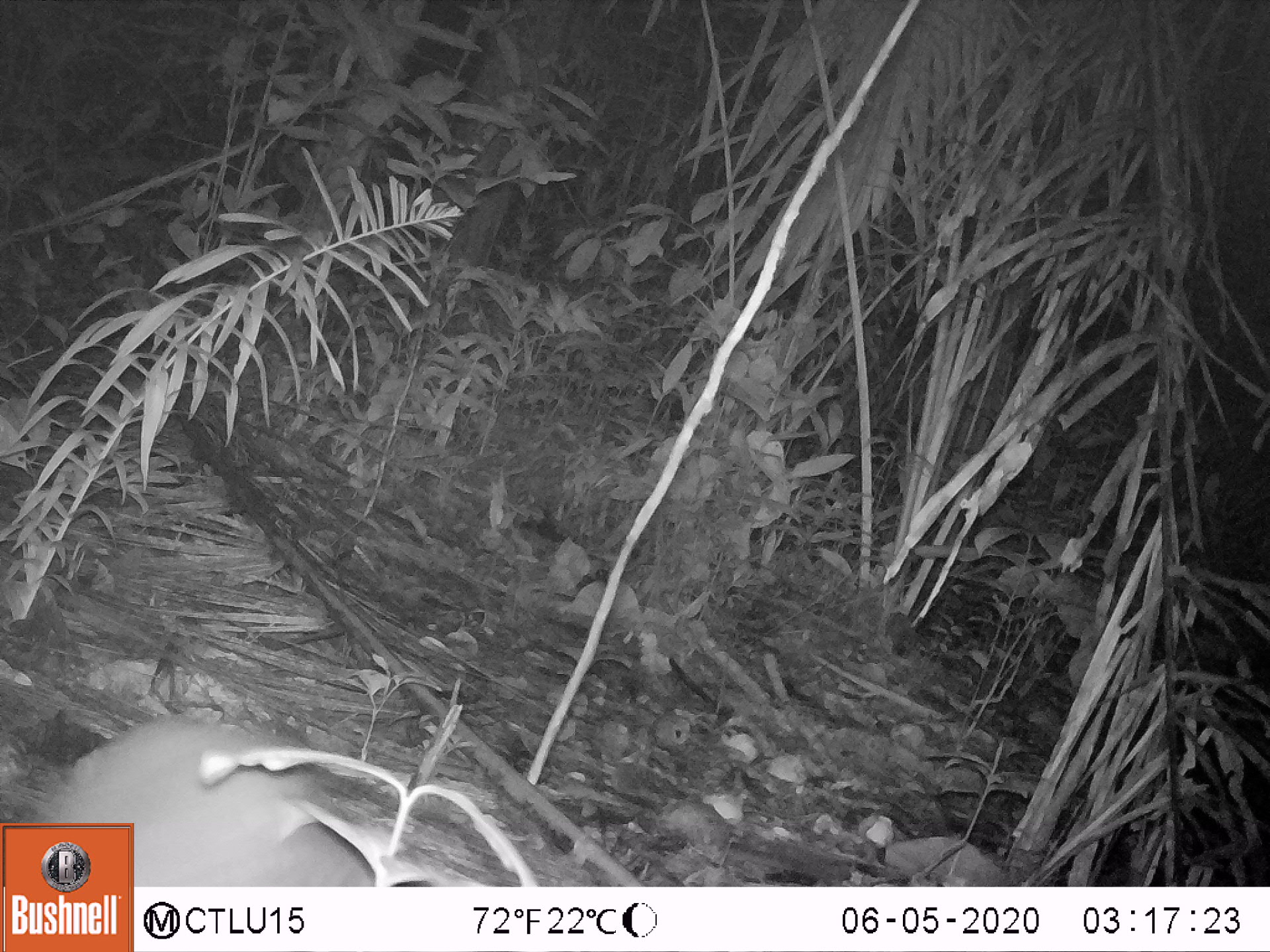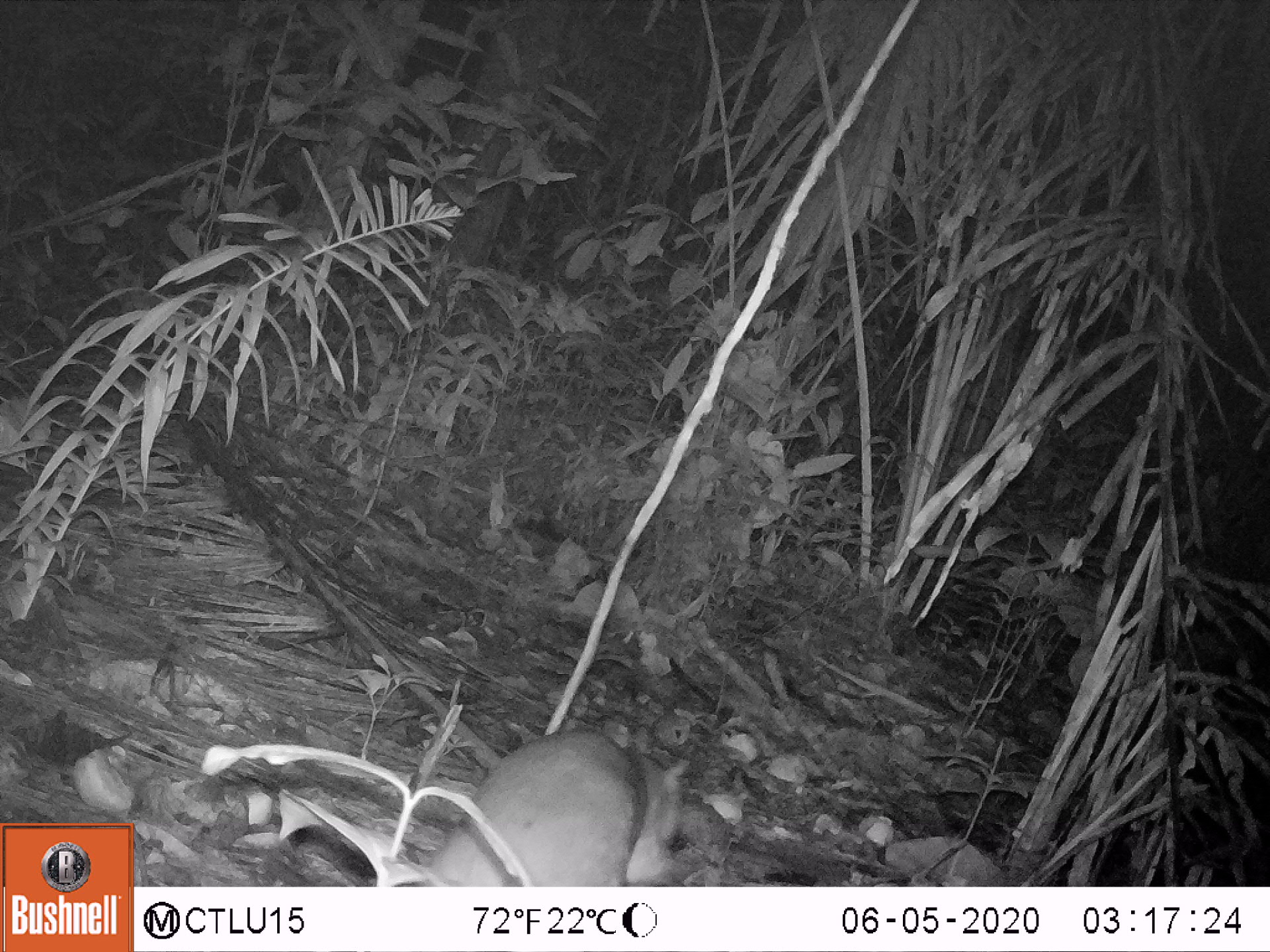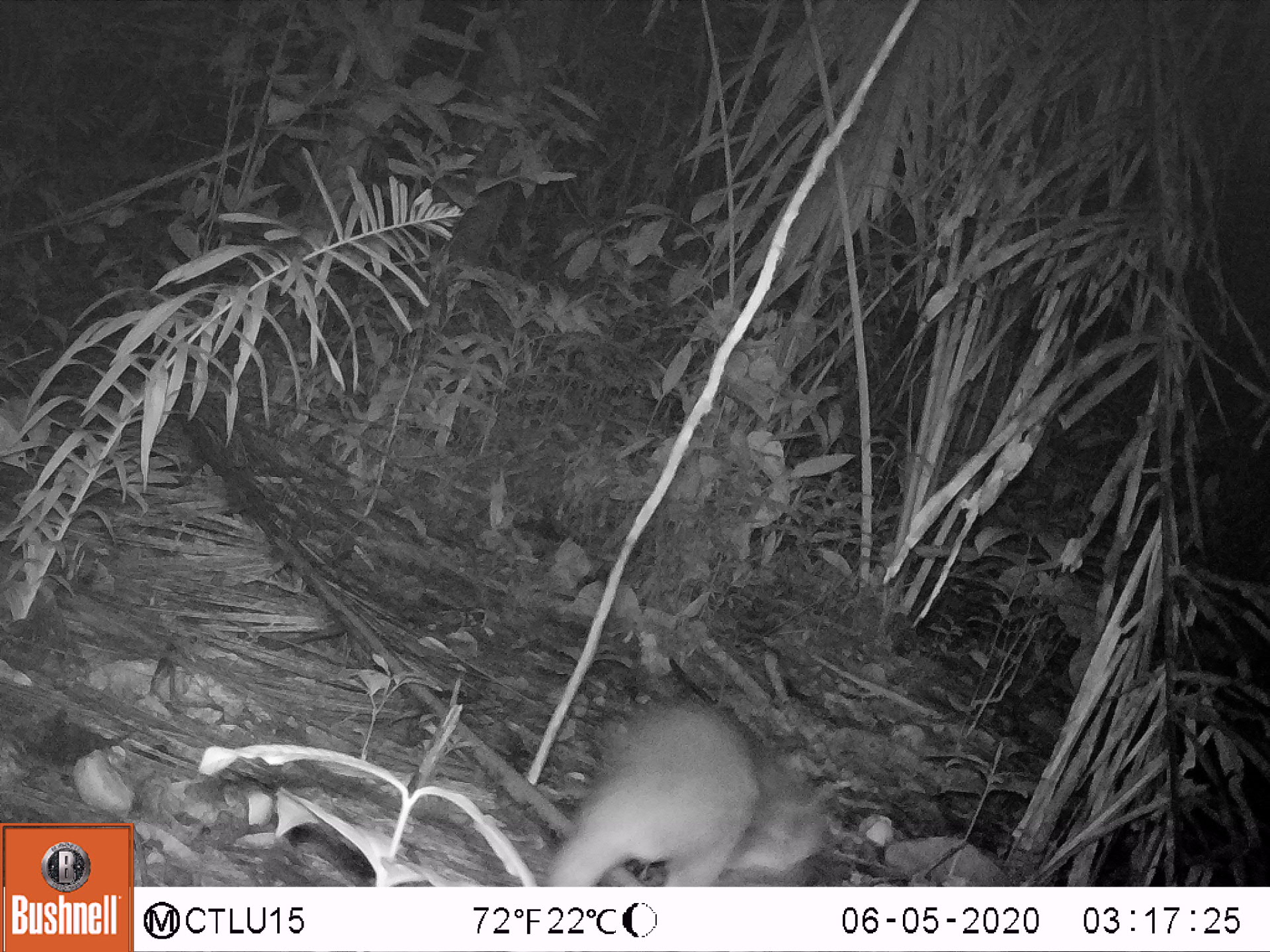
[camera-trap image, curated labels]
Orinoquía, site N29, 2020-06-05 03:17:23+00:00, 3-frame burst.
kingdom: Animalia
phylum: Chordata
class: Mammalia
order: Rodentia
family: Cuniculidae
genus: Cuniculus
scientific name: Cuniculus paca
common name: spotted paca